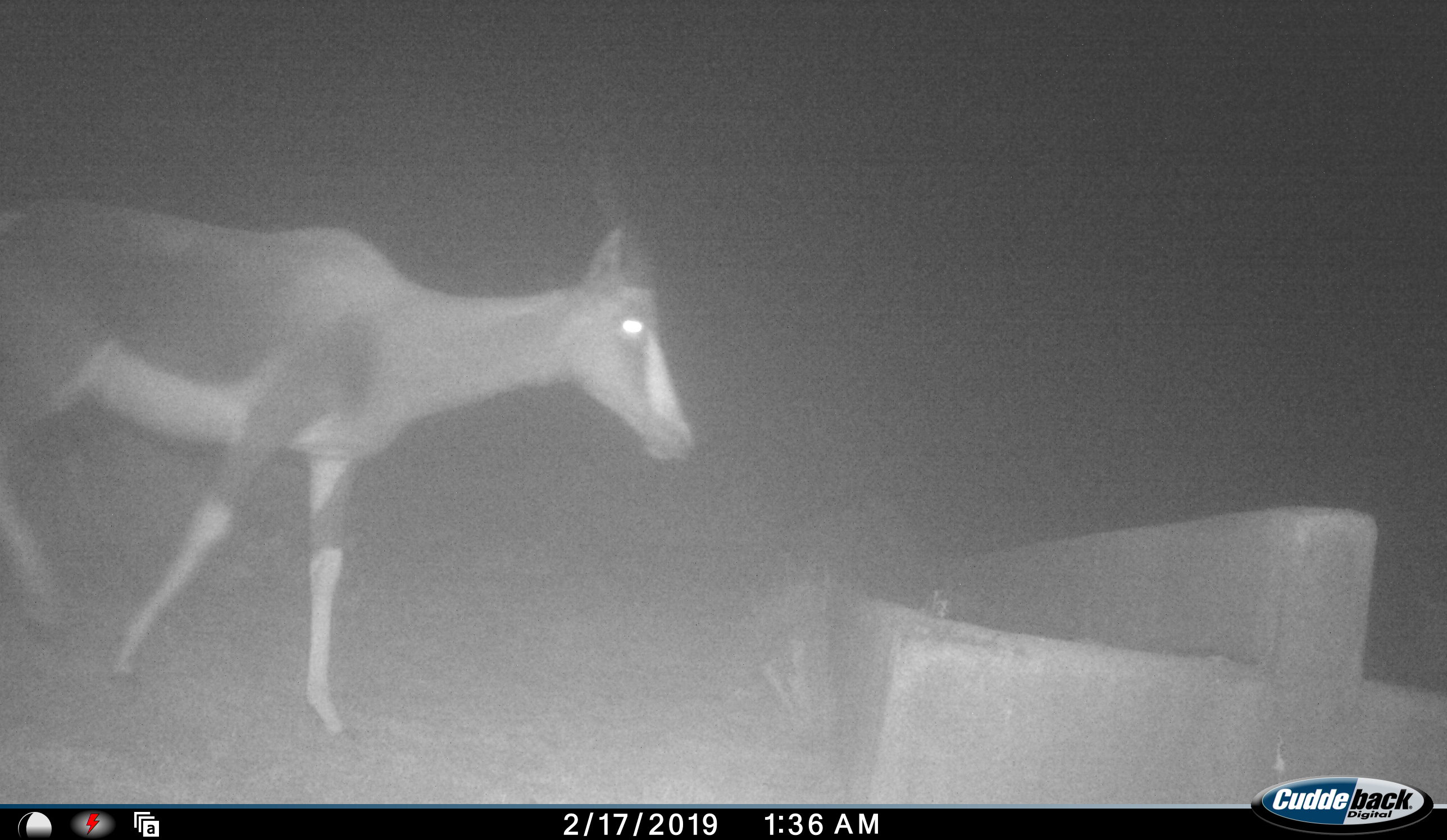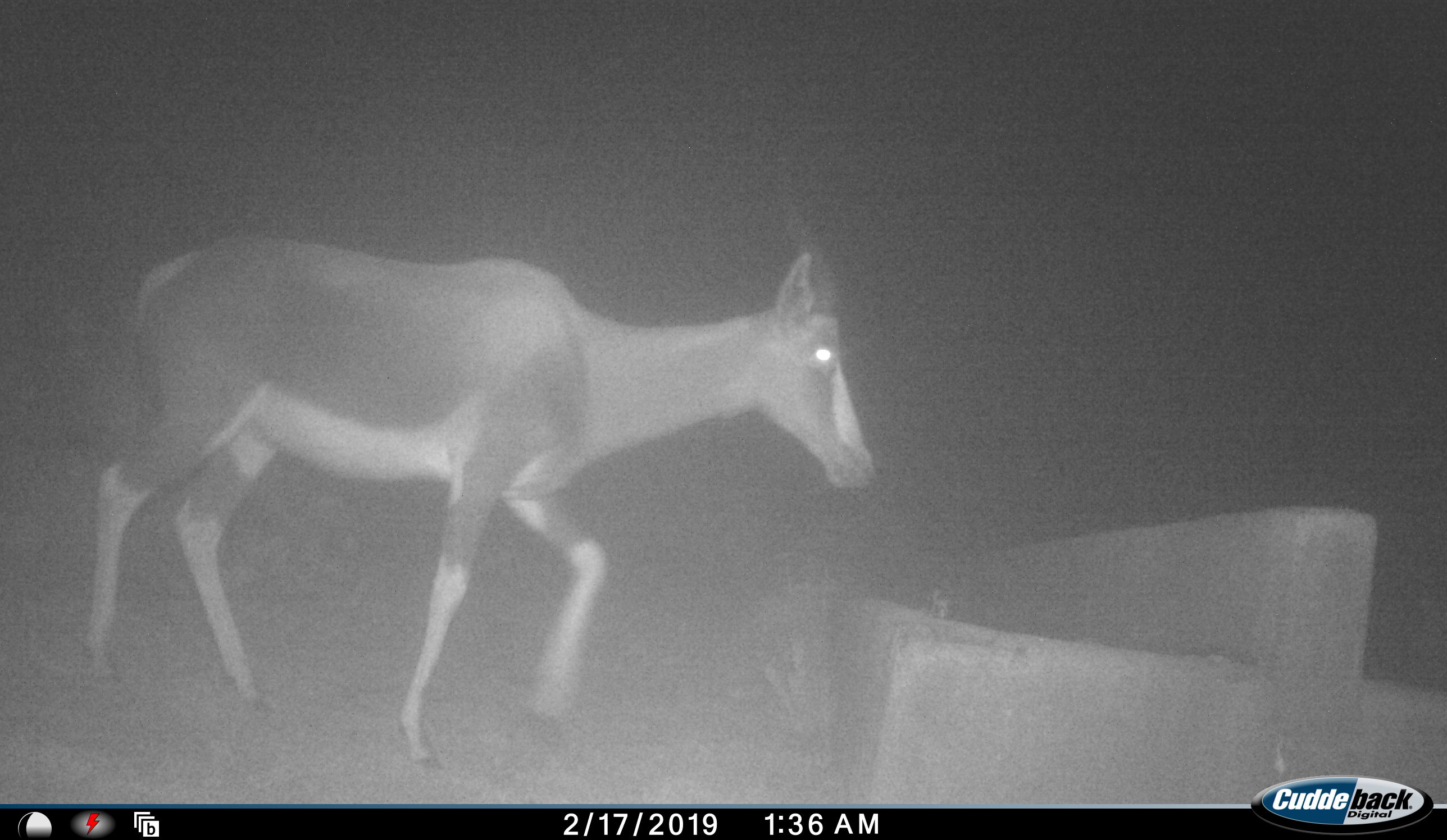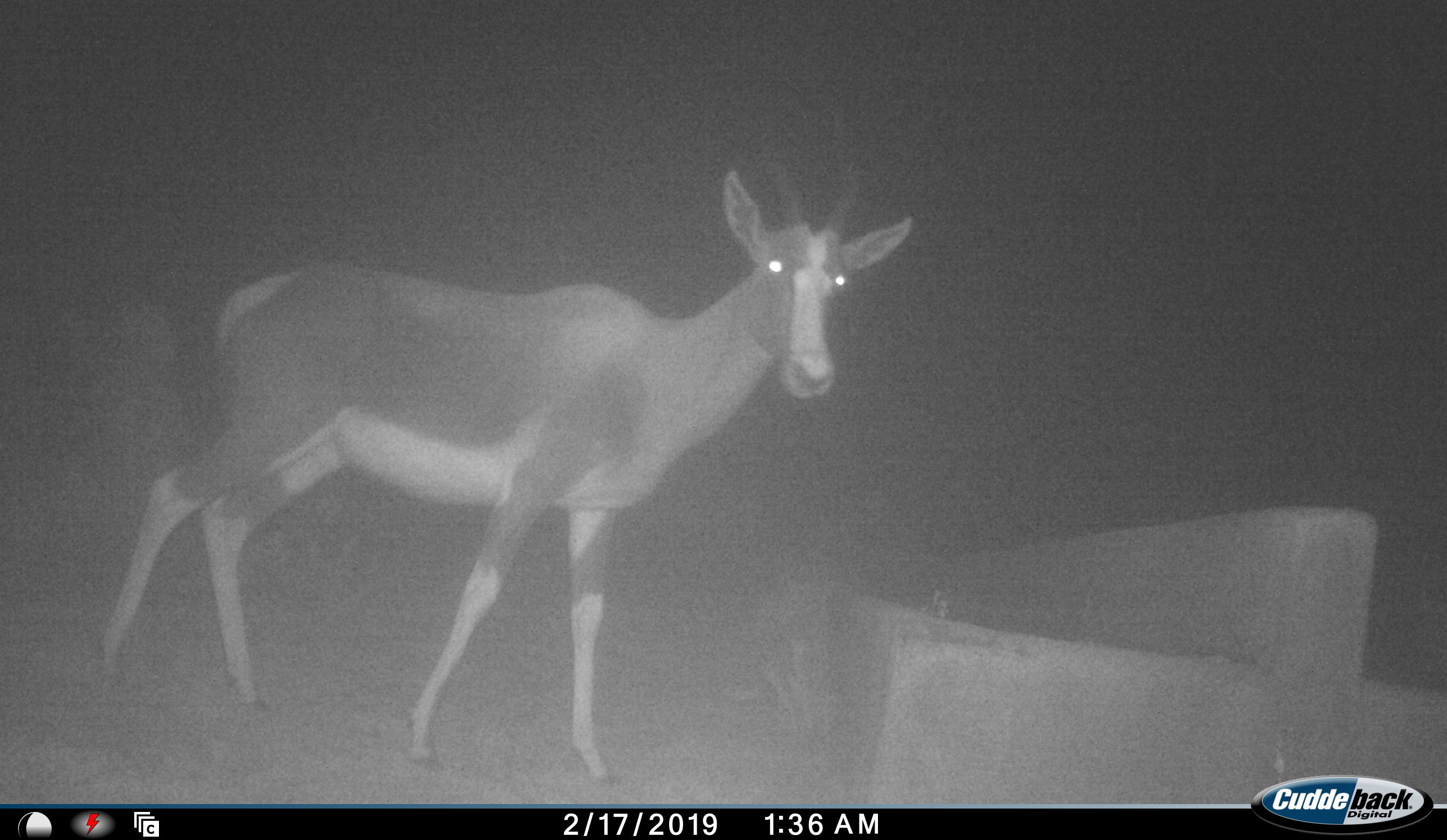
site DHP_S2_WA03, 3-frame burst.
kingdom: Animalia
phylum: Chordata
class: Mammalia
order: Artiodactyla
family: Bovidae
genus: Damaliscus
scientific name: Damaliscus pygargus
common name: bontebok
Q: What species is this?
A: Bontebok (Damaliscus pygargus).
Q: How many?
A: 1.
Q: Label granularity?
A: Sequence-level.